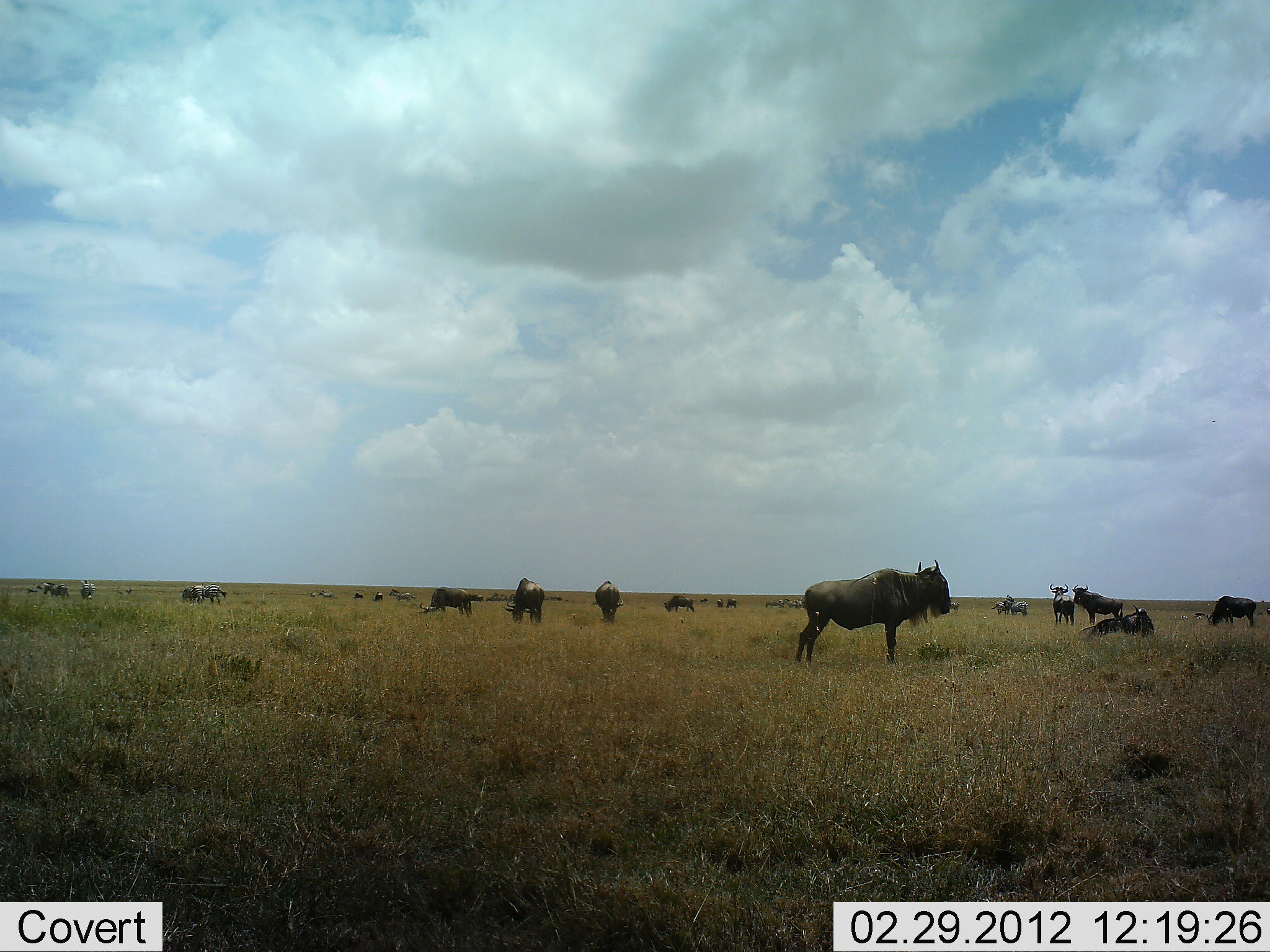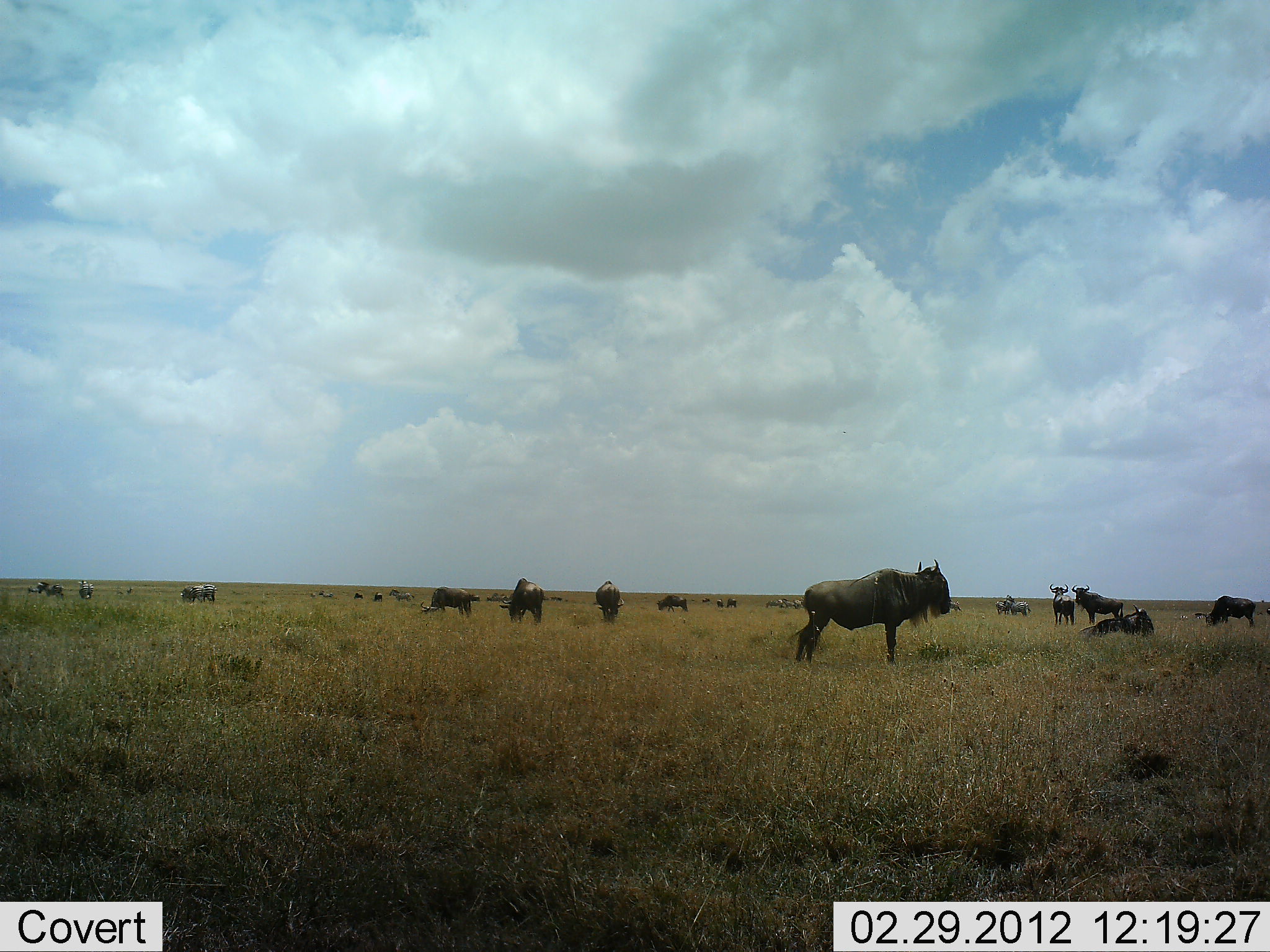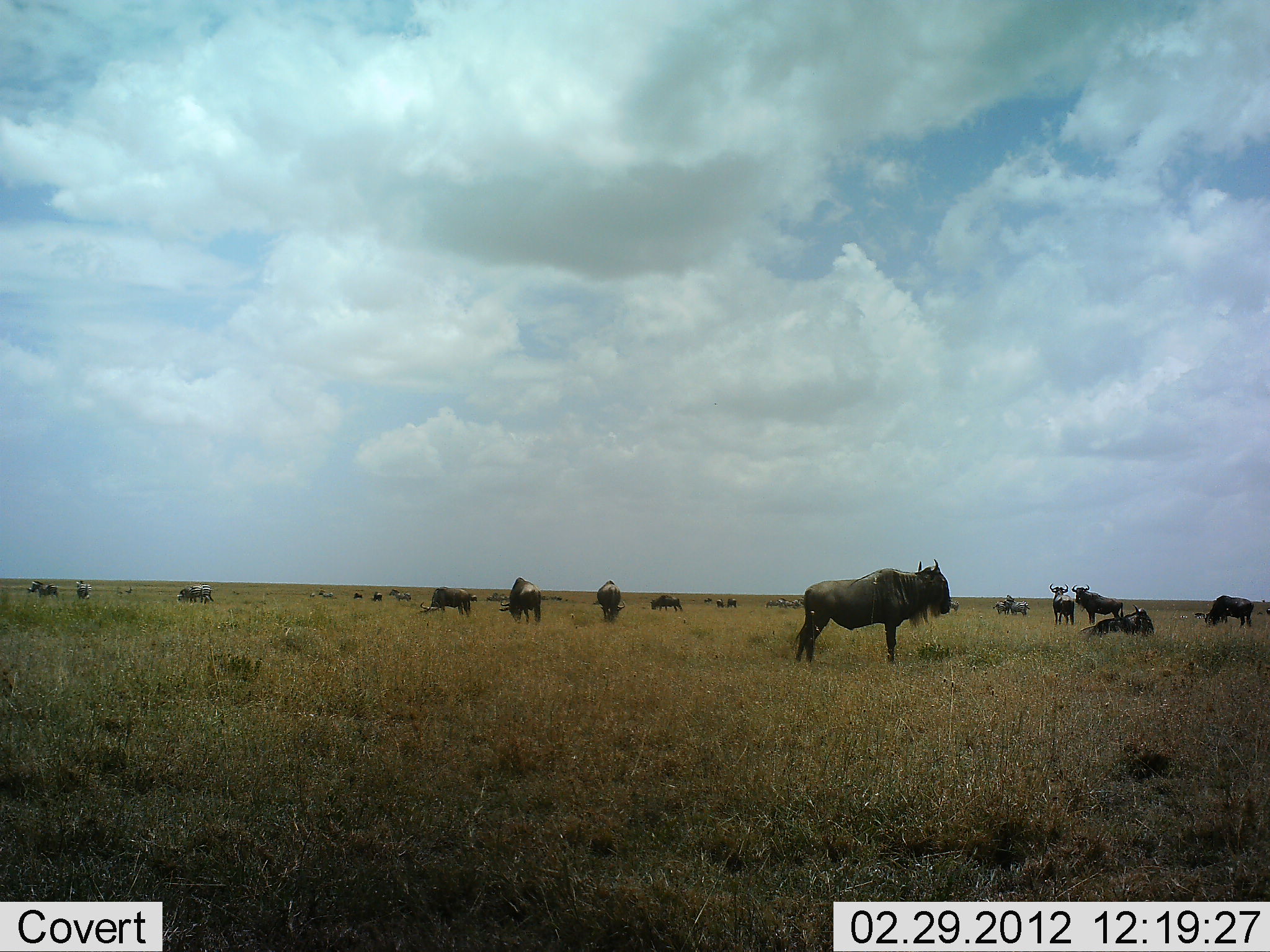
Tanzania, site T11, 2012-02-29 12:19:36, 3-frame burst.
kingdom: Animalia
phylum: Chordata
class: Mammalia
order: Artiodactyla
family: Bovidae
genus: Connochaetes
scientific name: Connochaetes taurinus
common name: blue wildebeest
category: wildebeest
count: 11-50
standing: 78%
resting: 39%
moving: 22%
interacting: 0%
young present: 0%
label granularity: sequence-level